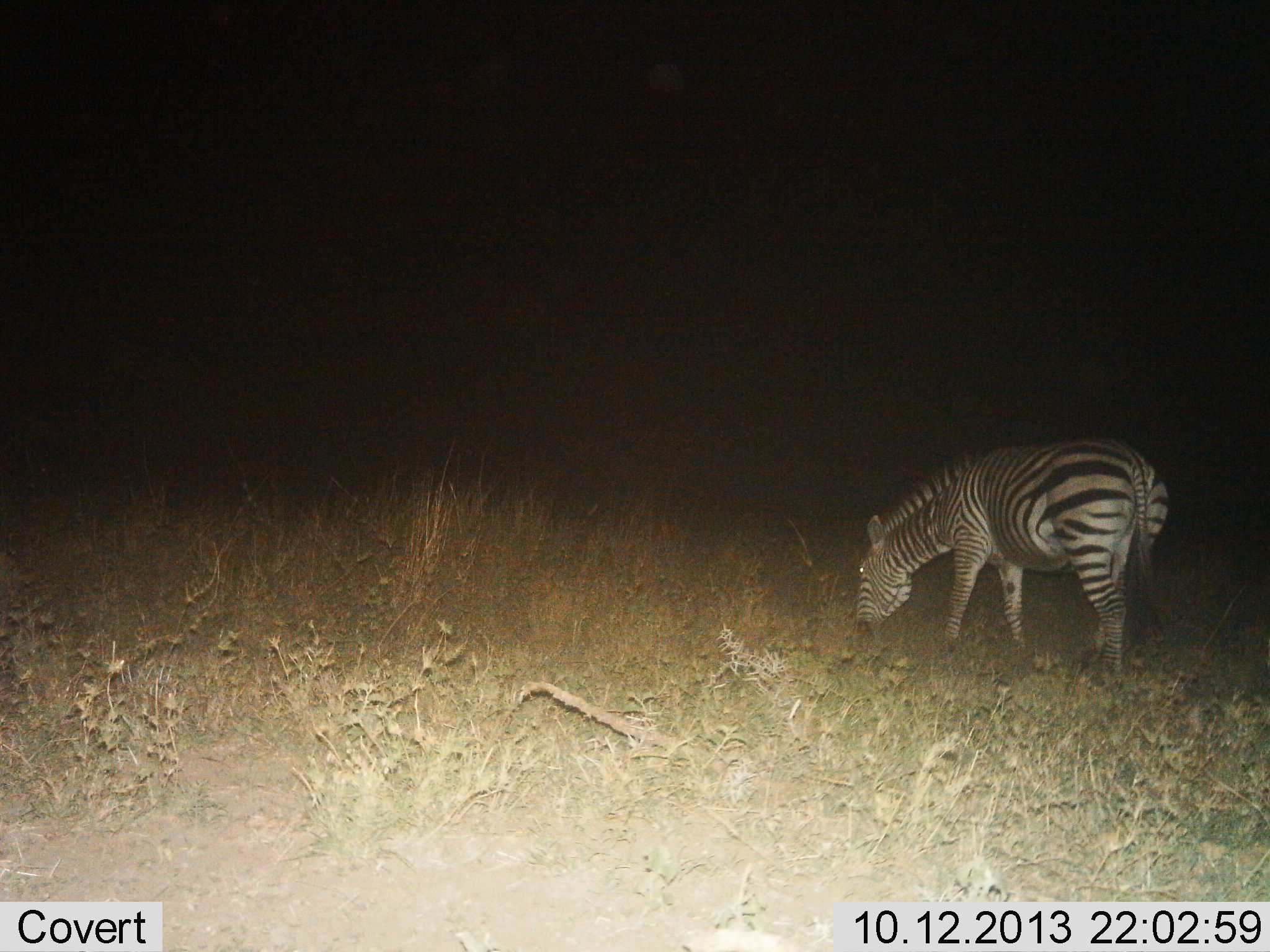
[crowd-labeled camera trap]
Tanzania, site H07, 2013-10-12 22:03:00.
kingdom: Animalia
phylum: Chordata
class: Mammalia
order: Perissodactyla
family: Equidae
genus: Equus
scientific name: Equus quagga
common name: plains zebra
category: zebra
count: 1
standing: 30%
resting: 0%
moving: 0%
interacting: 0%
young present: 0%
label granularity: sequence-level